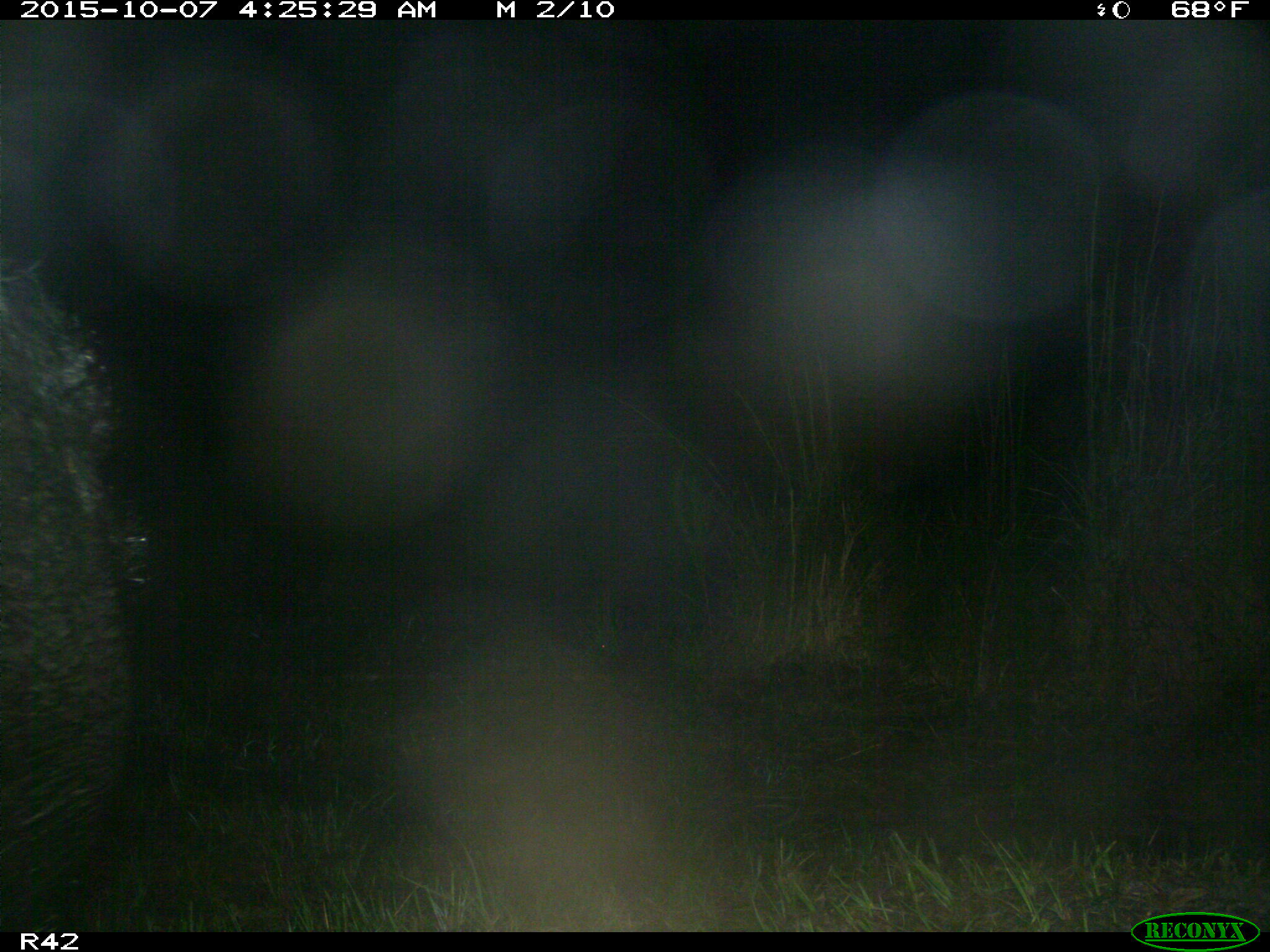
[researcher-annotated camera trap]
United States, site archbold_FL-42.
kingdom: Animalia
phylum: Chordata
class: Mammalia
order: Artiodactyla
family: Suidae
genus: Sus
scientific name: Sus scrofa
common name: wild boar